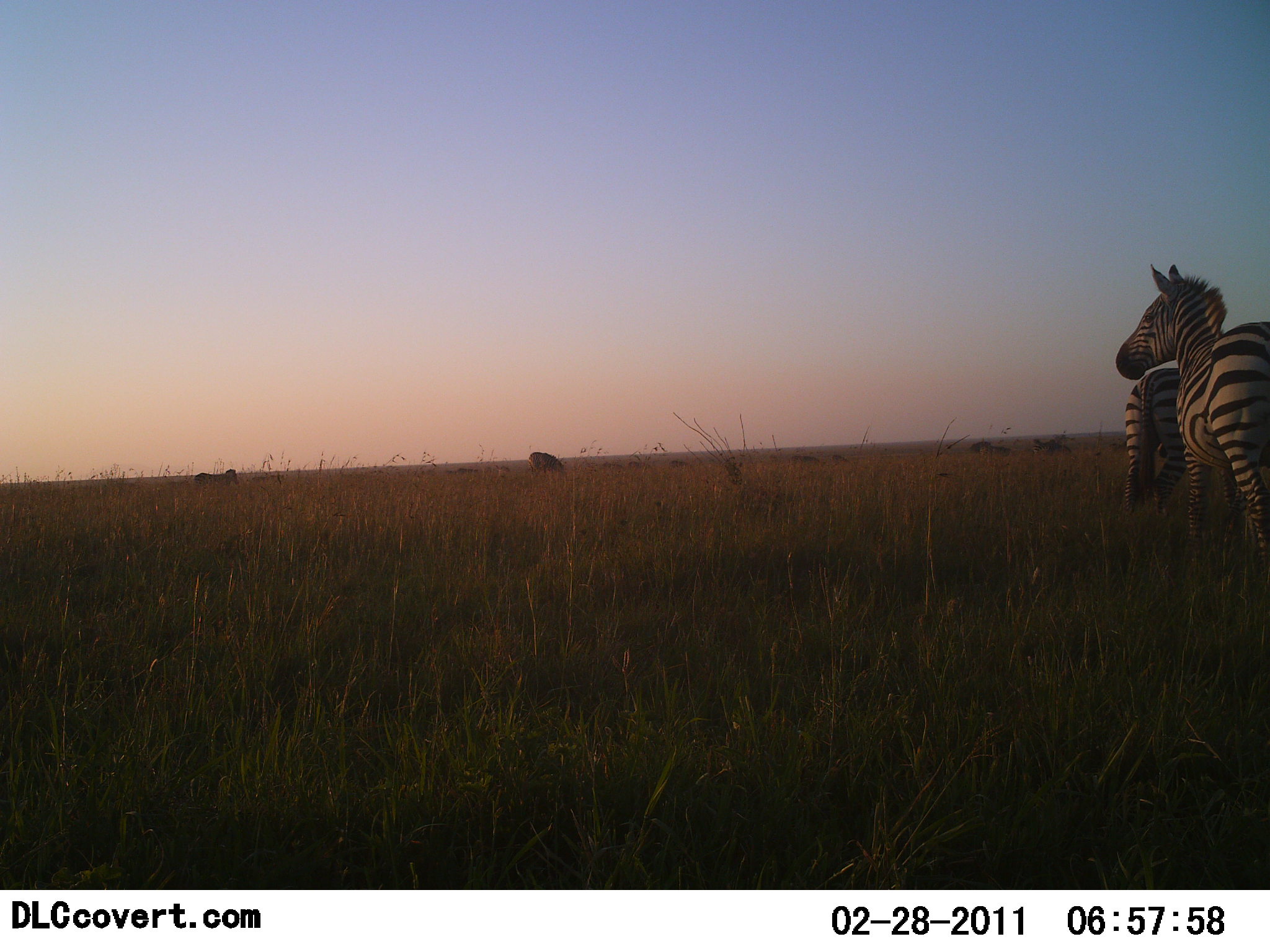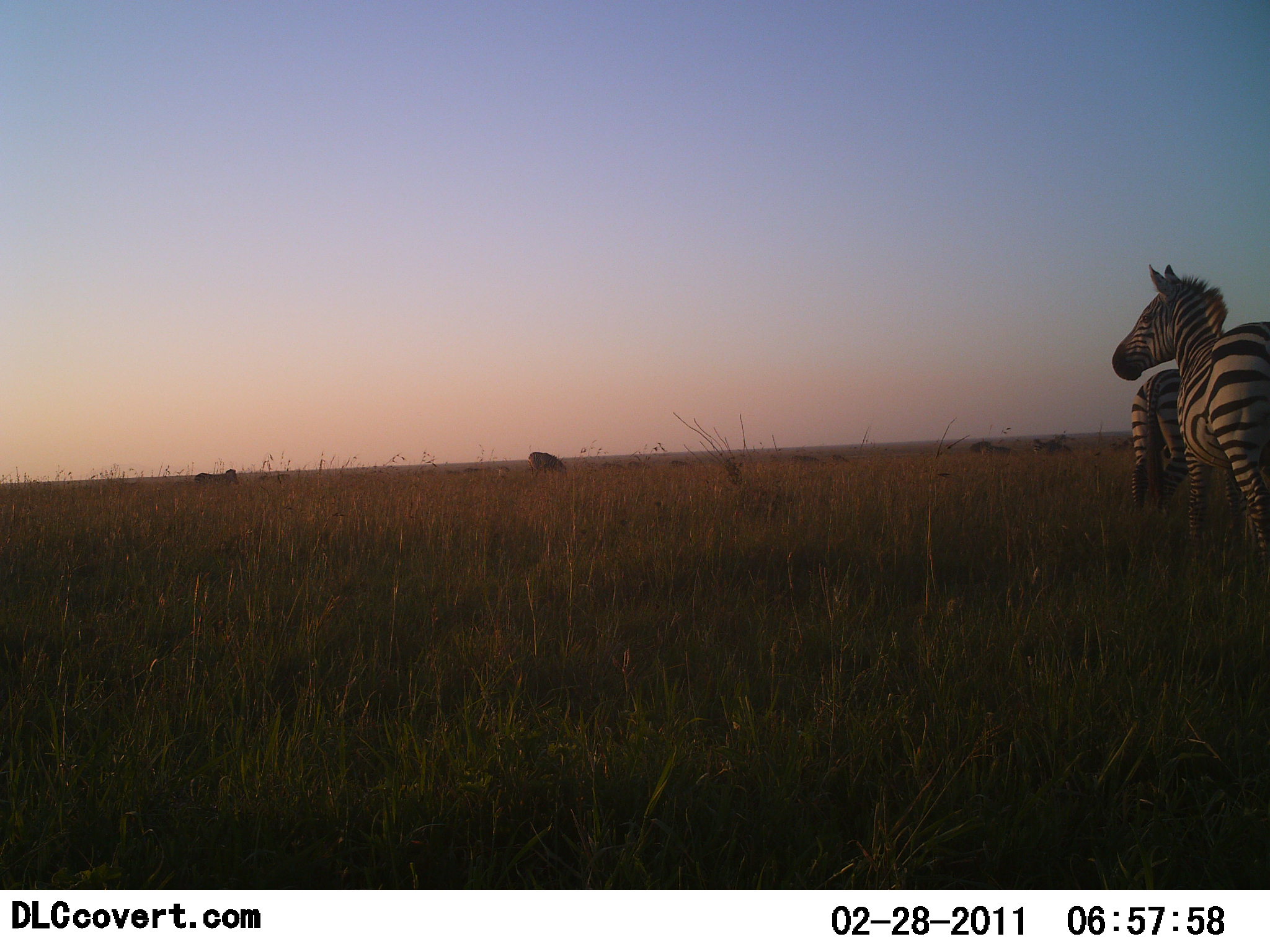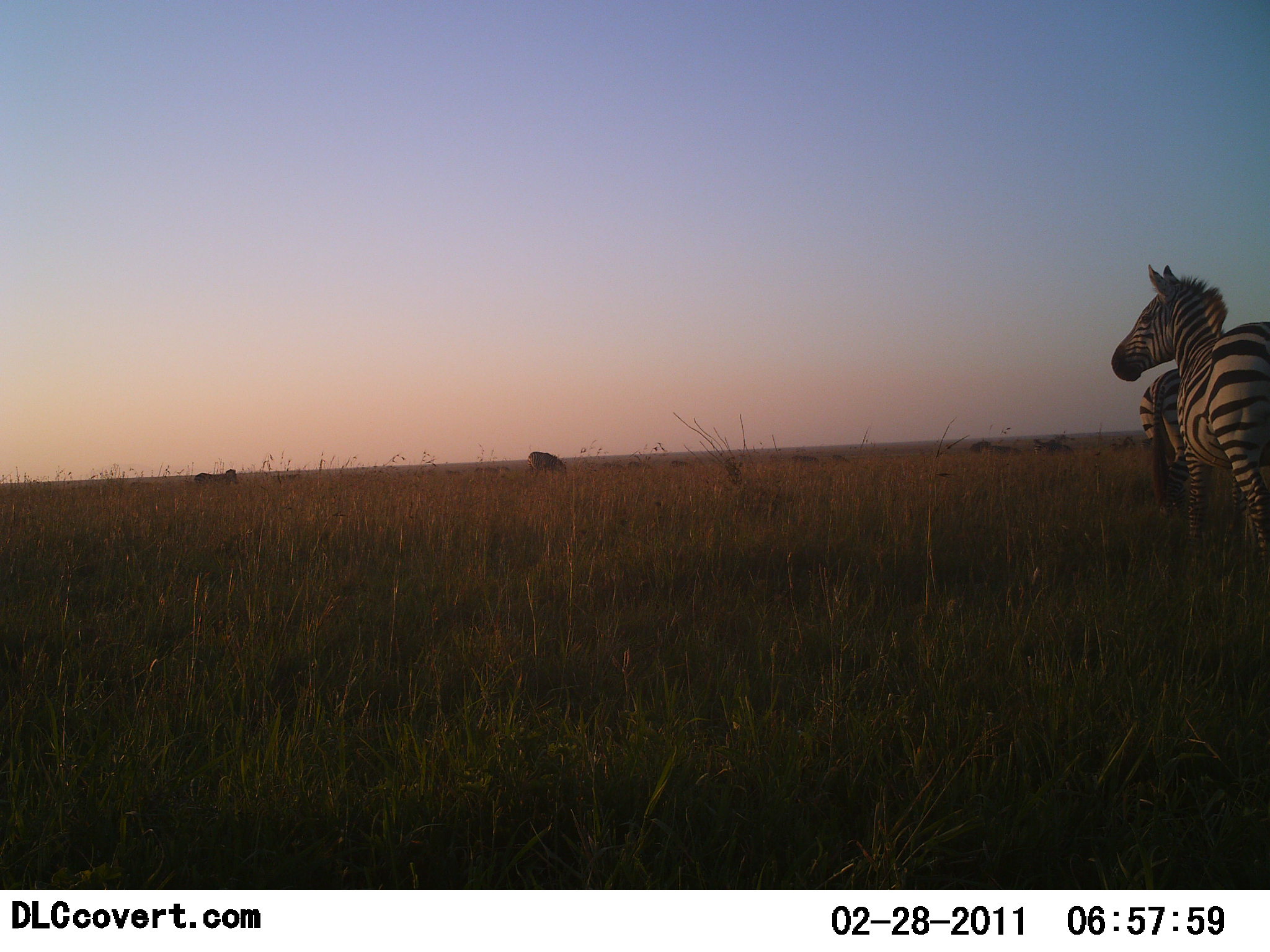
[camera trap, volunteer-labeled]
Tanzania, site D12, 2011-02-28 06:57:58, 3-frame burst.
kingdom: Animalia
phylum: Chordata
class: Mammalia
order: Perissodactyla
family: Equidae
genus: Equus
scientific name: Equus quagga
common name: plains zebra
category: zebra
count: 2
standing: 100%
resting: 7%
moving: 0%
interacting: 0%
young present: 0%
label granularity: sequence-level